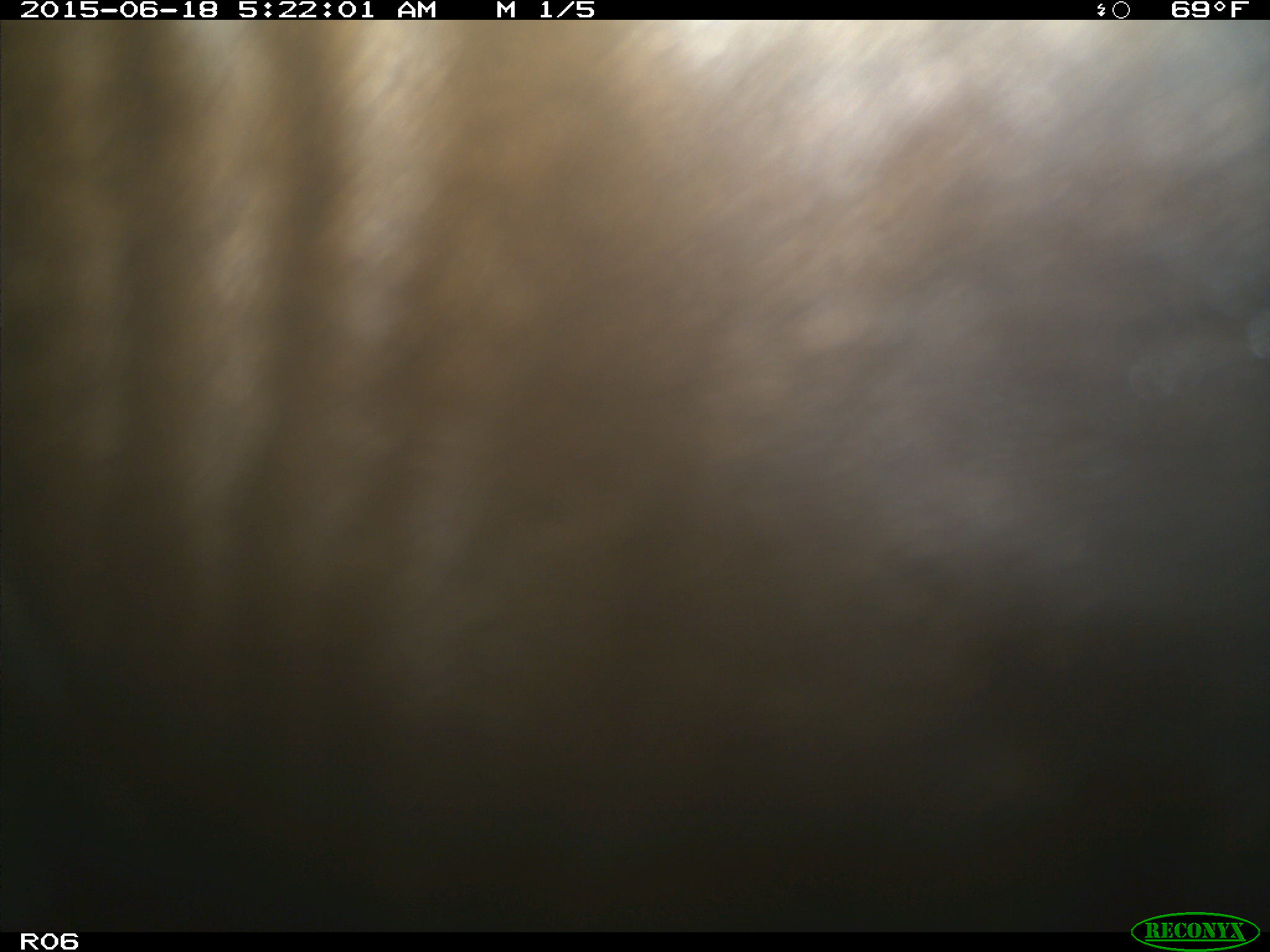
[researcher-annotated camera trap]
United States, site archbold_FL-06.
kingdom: Animalia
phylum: Chordata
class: Mammalia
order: Artiodactyla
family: Bovidae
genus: Bos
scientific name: Bos taurus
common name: domestic cow